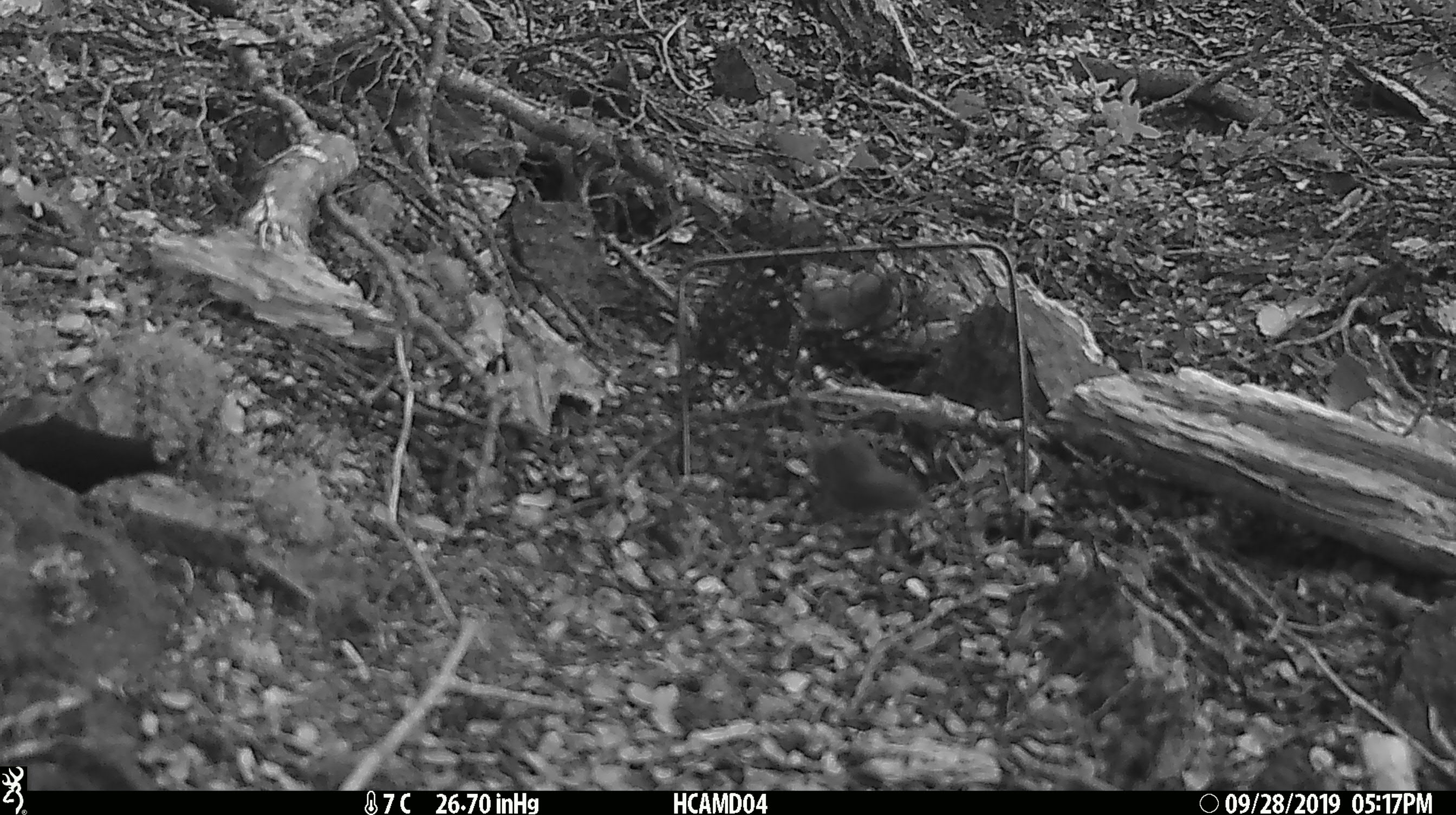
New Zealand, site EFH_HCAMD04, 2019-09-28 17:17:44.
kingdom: Animalia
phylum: Chordata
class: Mammalia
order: Rodentia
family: Muridae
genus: Mus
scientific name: Mus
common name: mouse